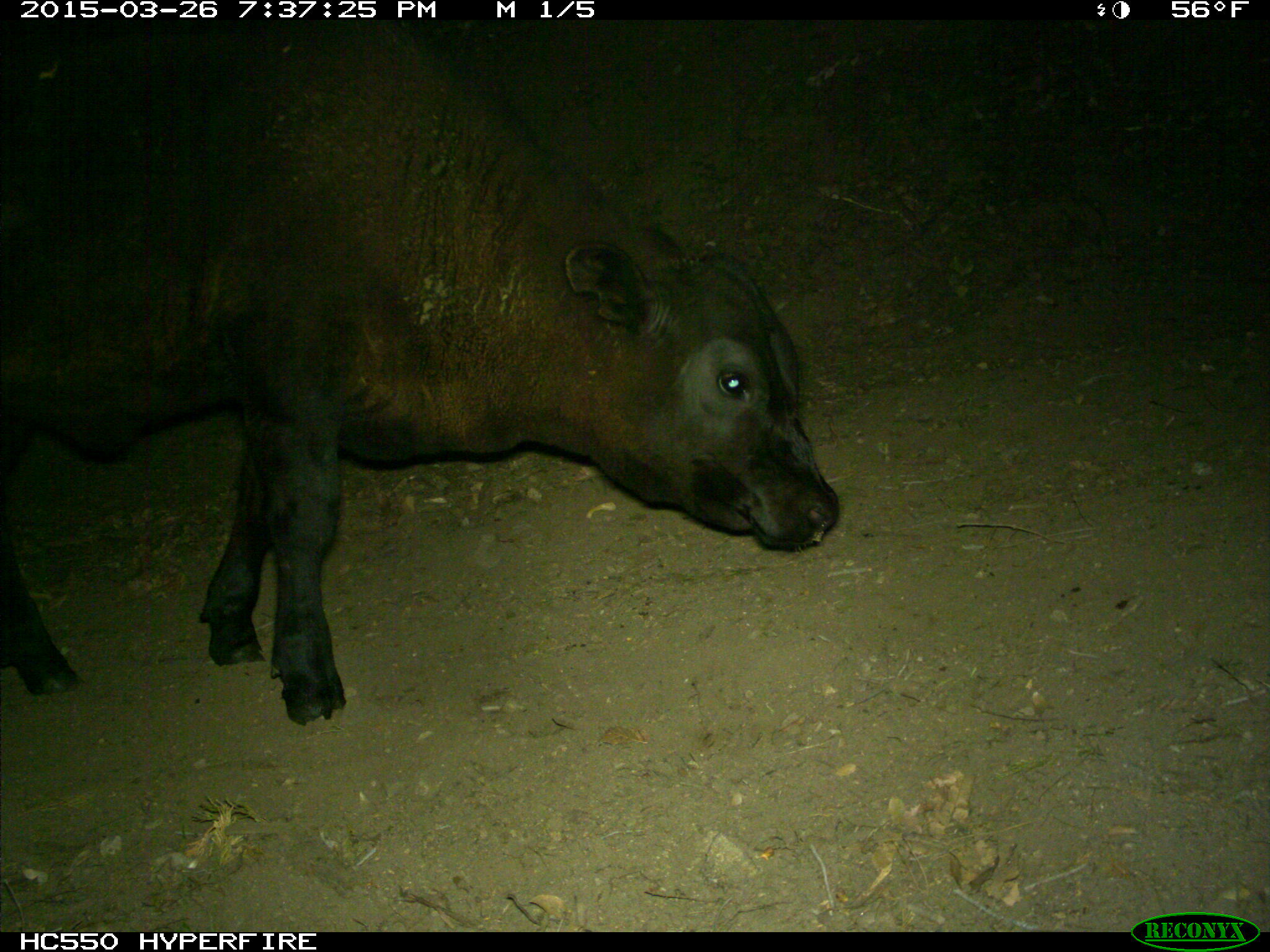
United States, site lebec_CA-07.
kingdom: Animalia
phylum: Chordata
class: Mammalia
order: Artiodactyla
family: Bovidae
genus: Bos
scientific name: Bos taurus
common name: domestic cow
Bos taurus (domestic cow).